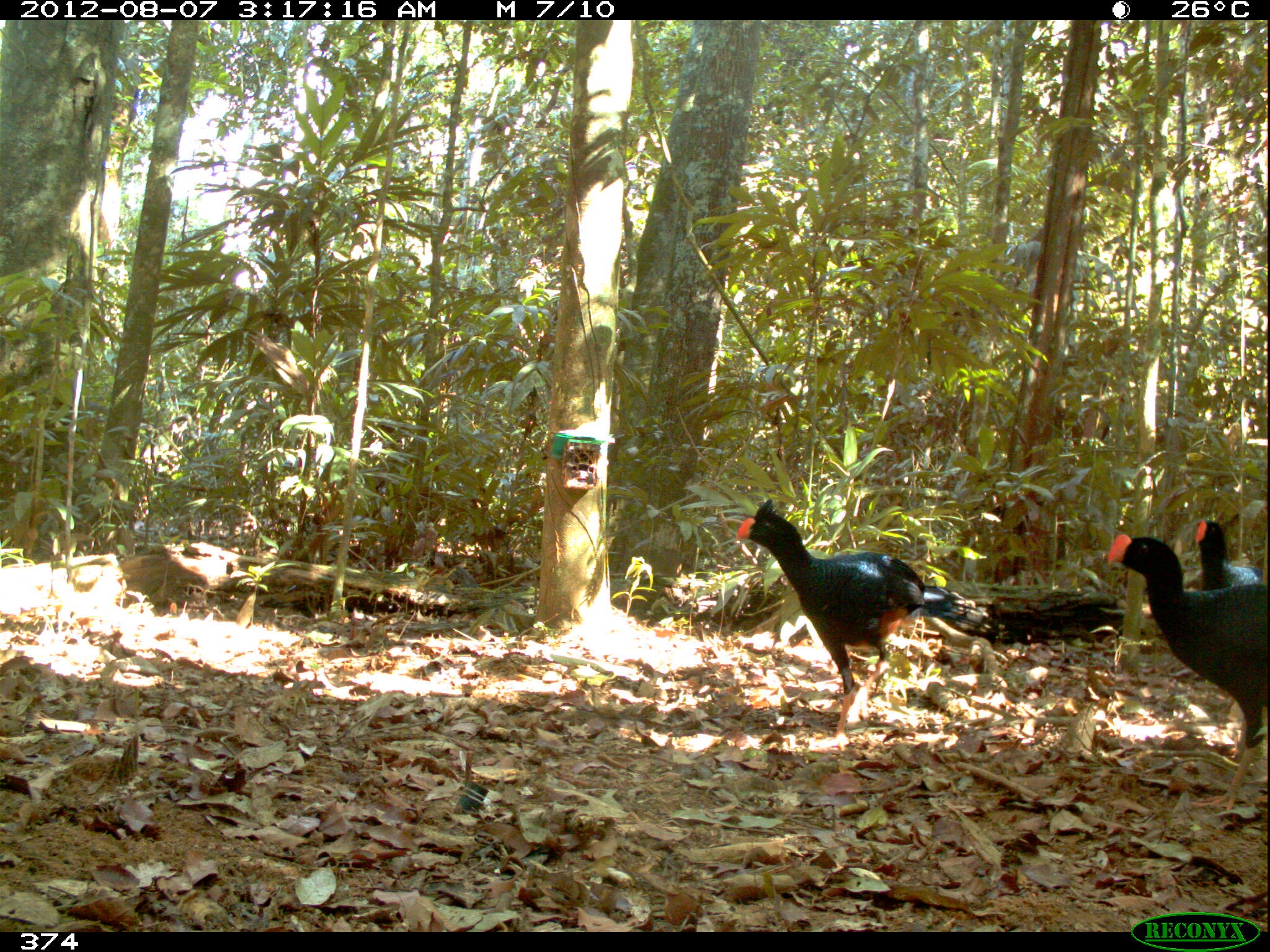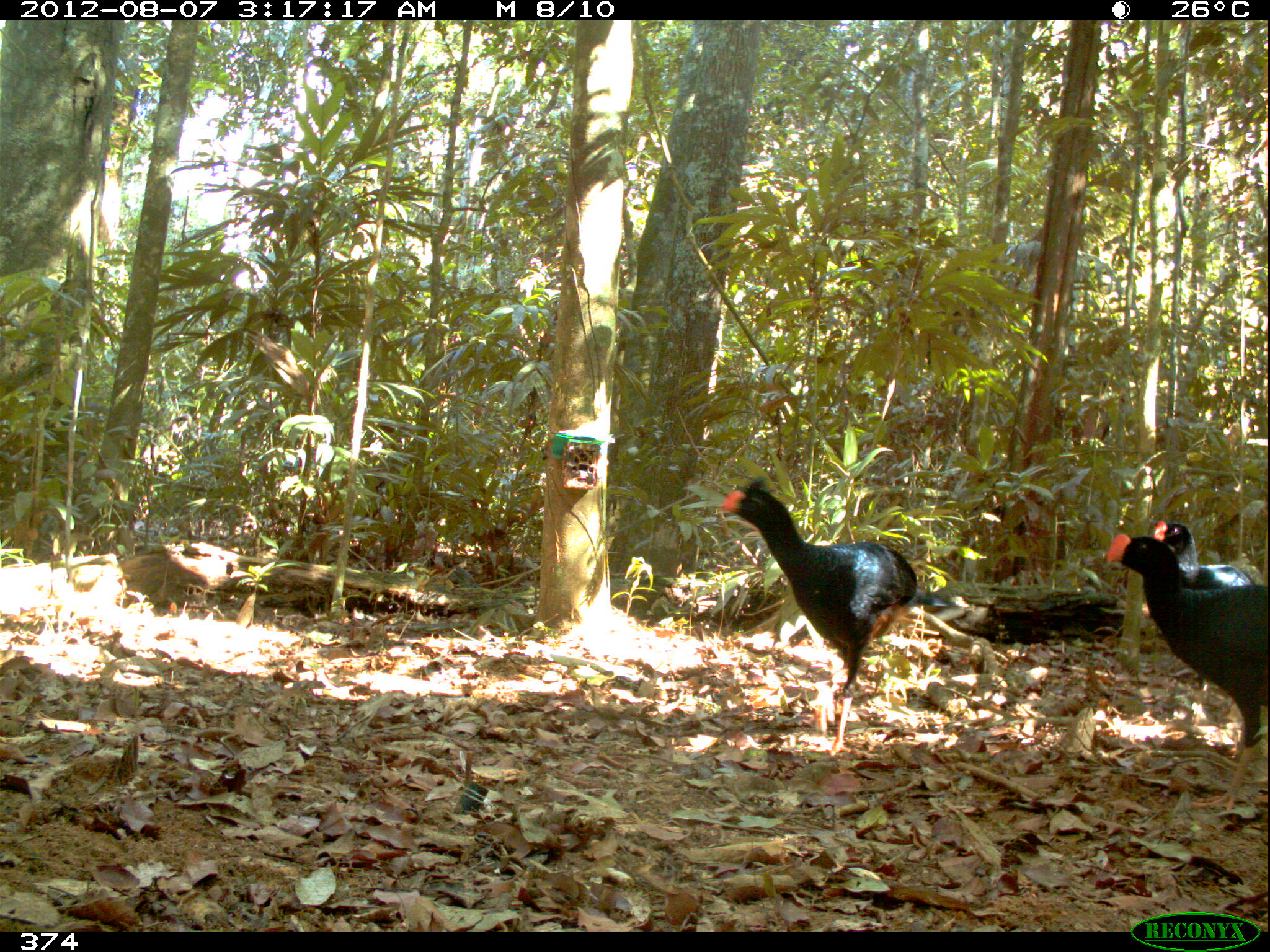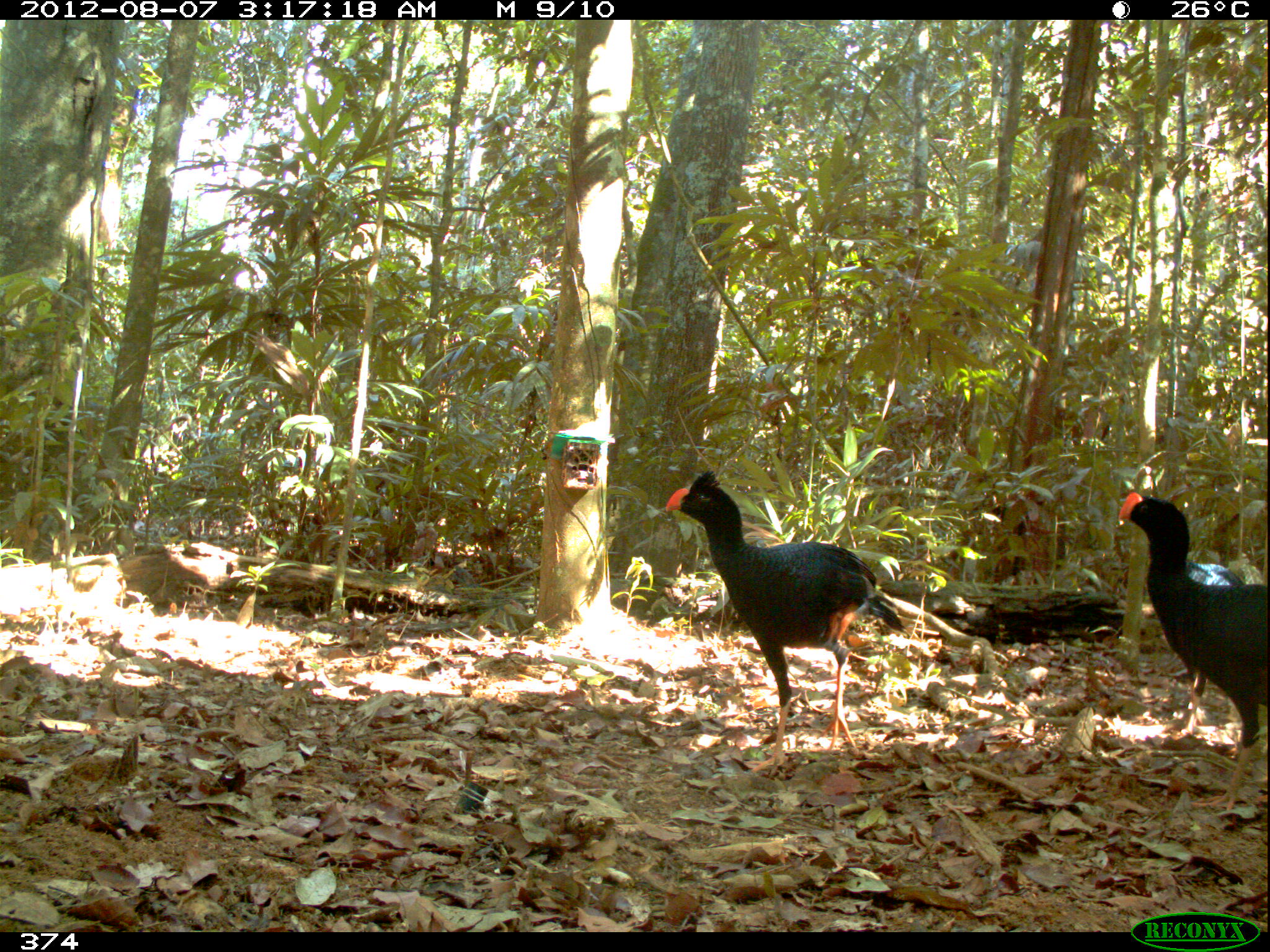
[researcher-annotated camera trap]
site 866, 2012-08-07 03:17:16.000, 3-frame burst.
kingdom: Animalia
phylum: Chordata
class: Aves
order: Galliformes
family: Cracidae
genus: Mitu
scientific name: Mitu tuberosum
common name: razor-billed curassow